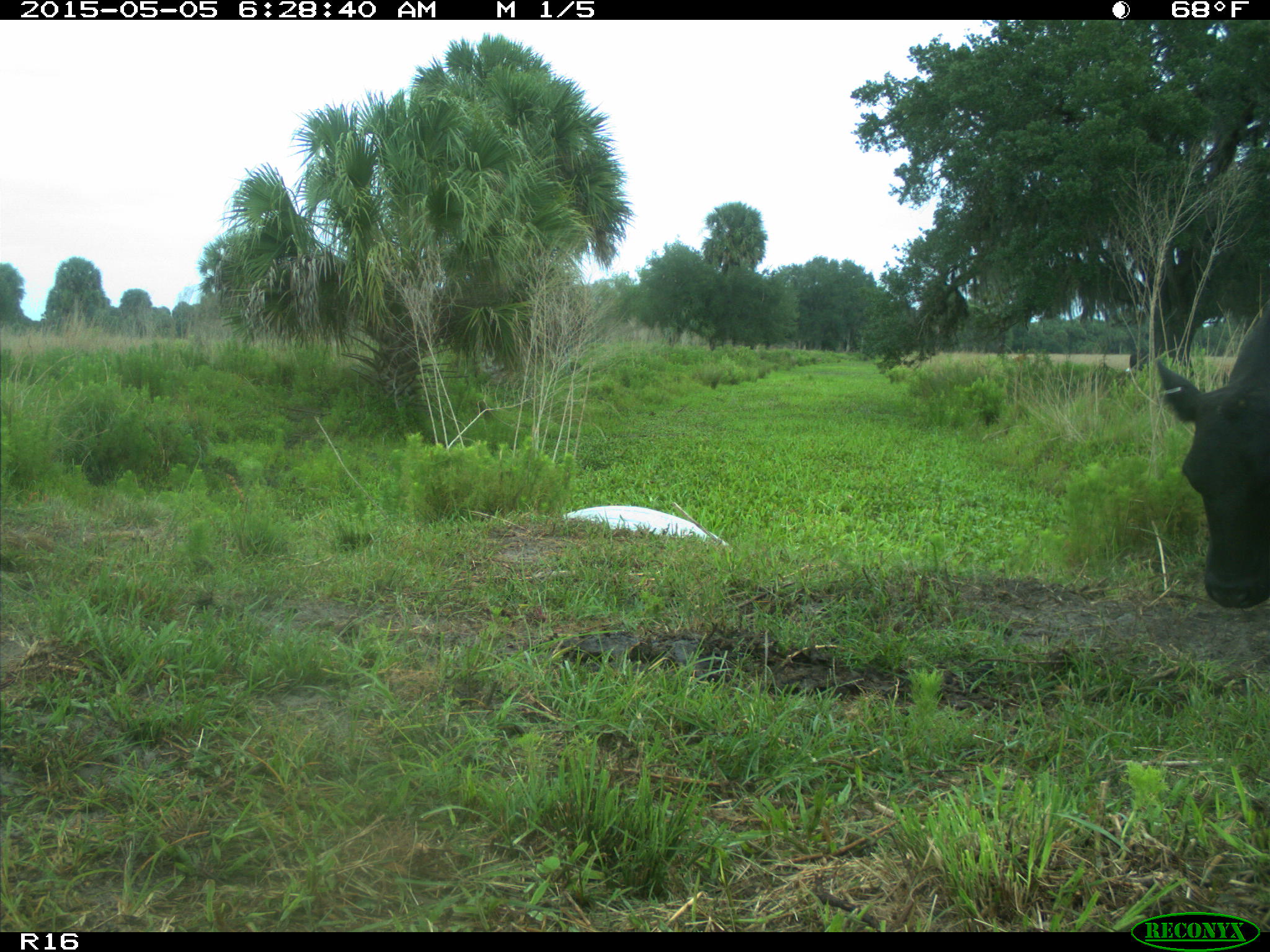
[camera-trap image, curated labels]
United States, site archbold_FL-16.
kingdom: Animalia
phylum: Chordata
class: Mammalia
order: Artiodactyla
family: Bovidae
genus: Bos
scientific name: Bos taurus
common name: domestic cow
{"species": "Bos taurus (domestic cow)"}